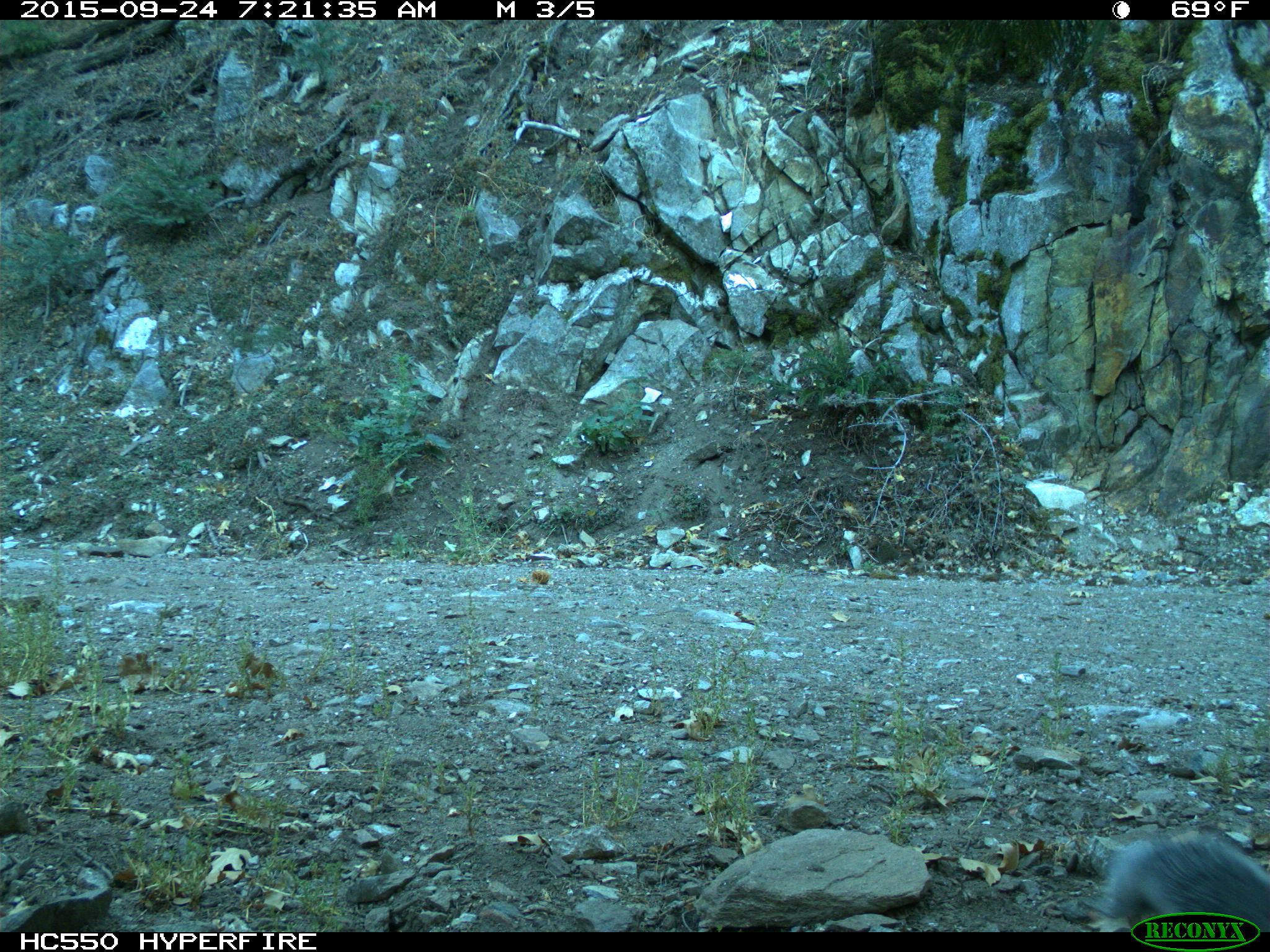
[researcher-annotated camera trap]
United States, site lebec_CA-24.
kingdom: Animalia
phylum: Chordata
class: Mammalia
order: Rodentia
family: Sciuridae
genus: Sciurus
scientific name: Sciurus carolinensis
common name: eastern gray squirrel